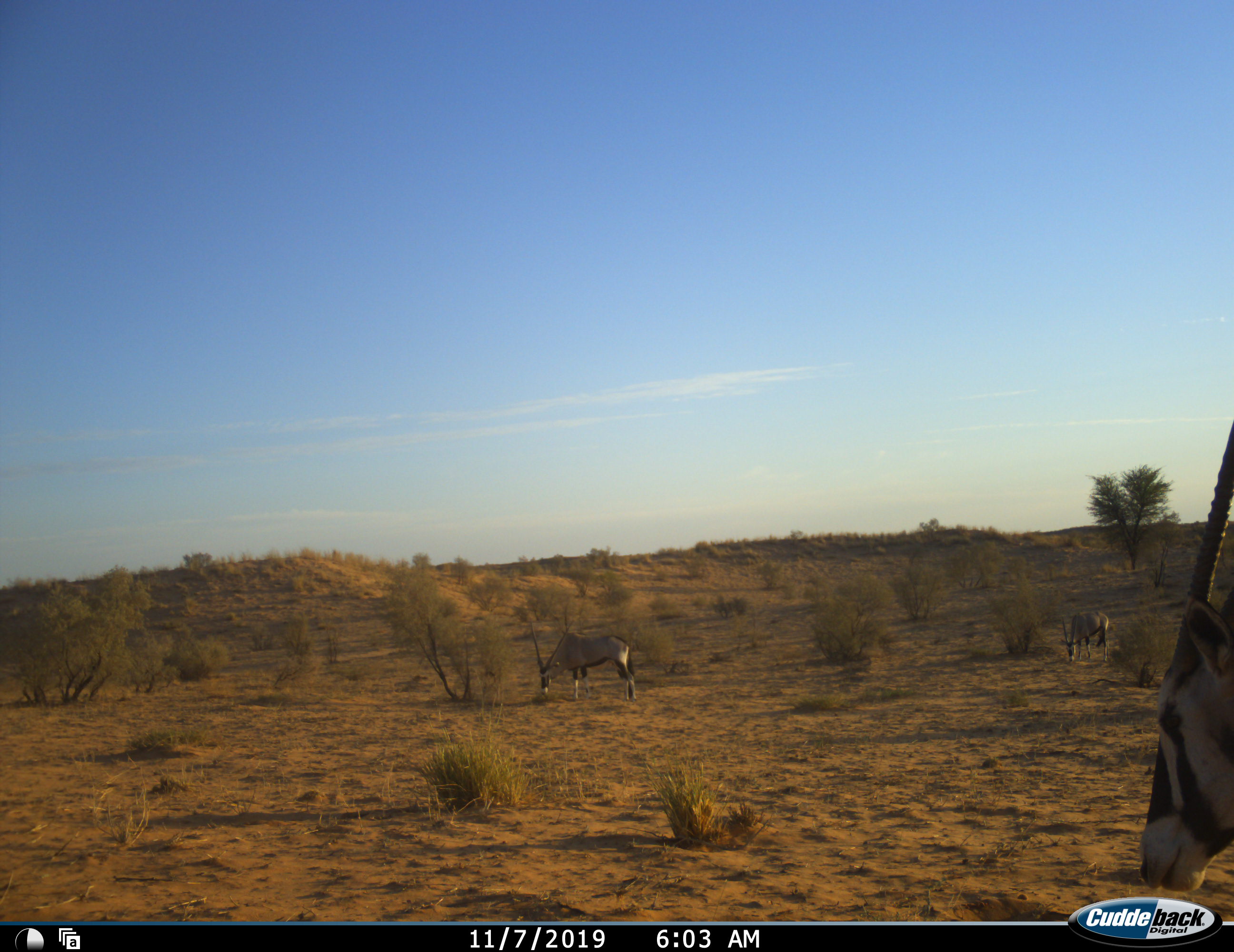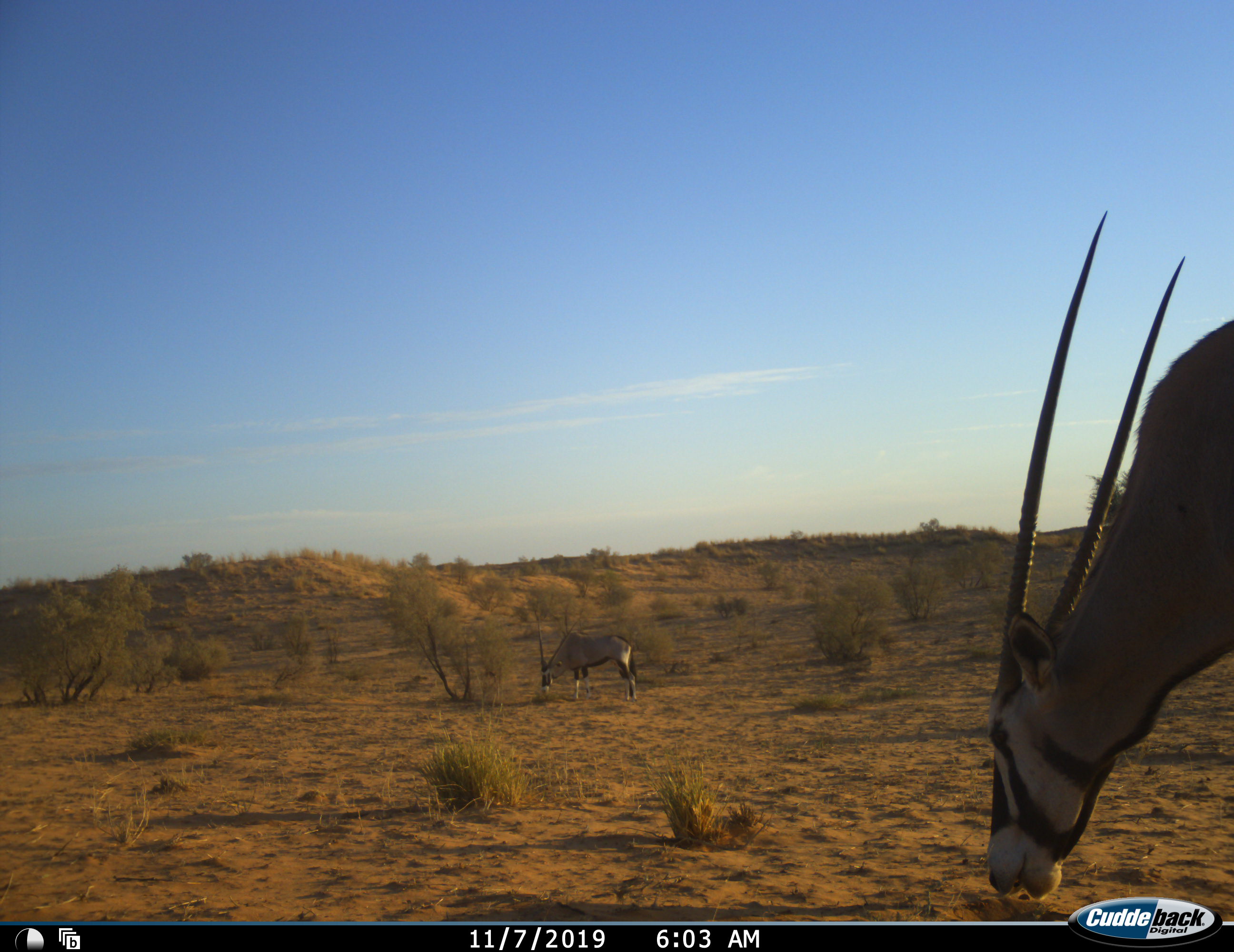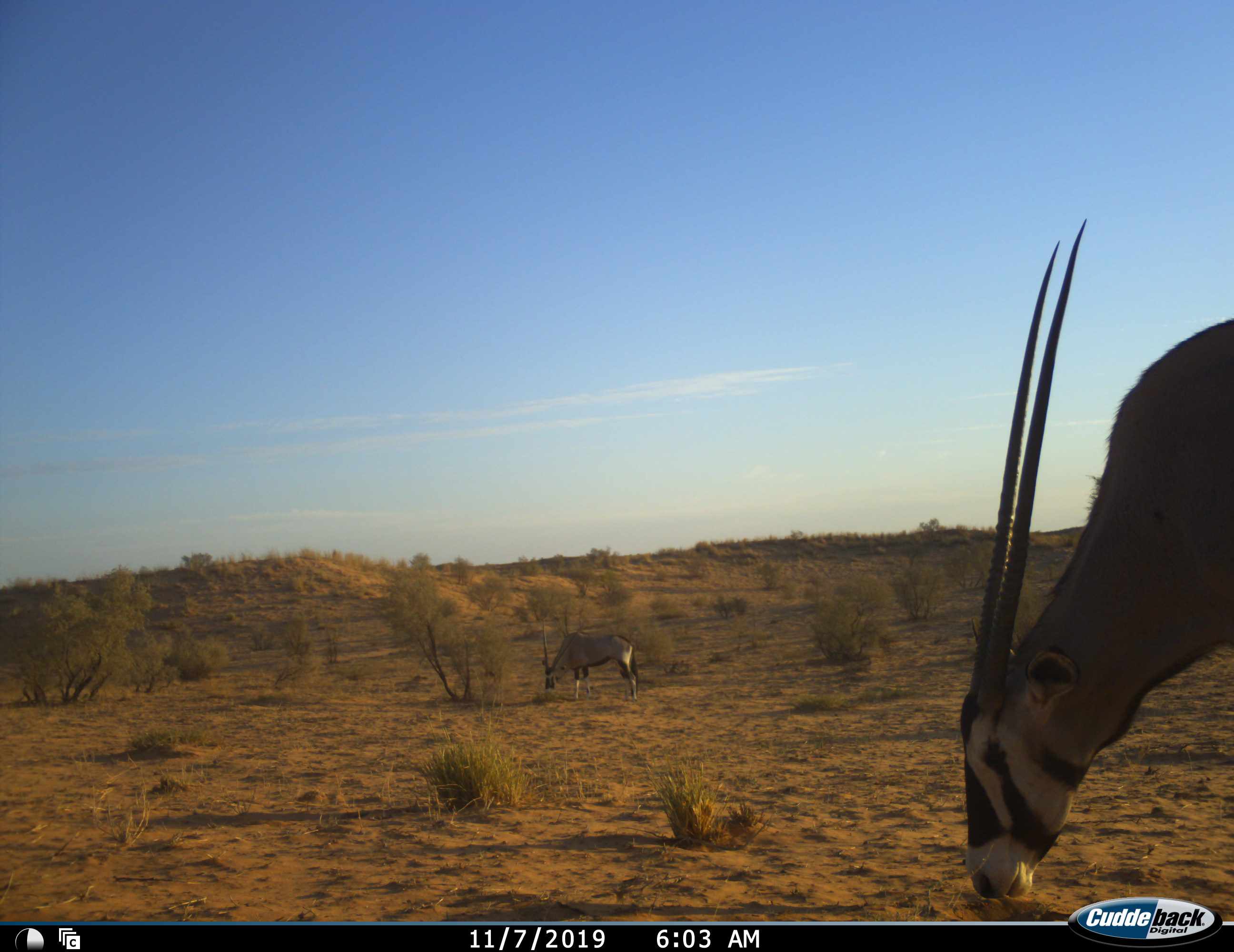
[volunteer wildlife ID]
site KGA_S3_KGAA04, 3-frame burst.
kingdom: Animalia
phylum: Chordata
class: Mammalia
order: Artiodactyla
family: Bovidae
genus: Oryx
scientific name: Oryx gazella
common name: gemsbok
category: oryx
Oryx (gemsbok) (Oryx gazella), count 3. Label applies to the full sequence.